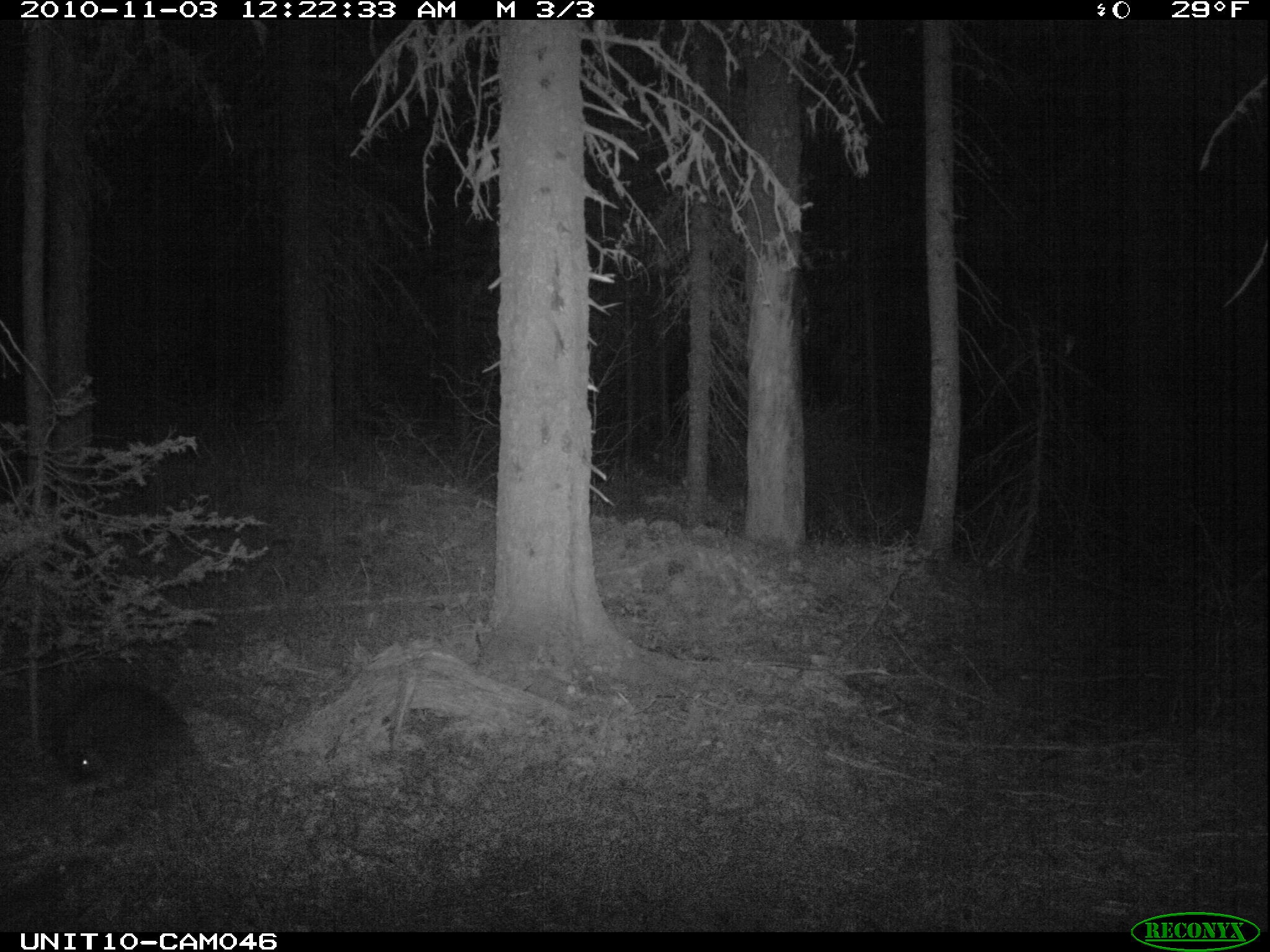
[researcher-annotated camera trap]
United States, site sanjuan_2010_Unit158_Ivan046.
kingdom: Animalia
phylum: Chordata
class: Mammalia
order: Rodentia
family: Erethizontidae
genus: Erethizon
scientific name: Erethizon dorsatum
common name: north american porcupine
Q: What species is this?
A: Erethizon dorsatum (north american porcupine).